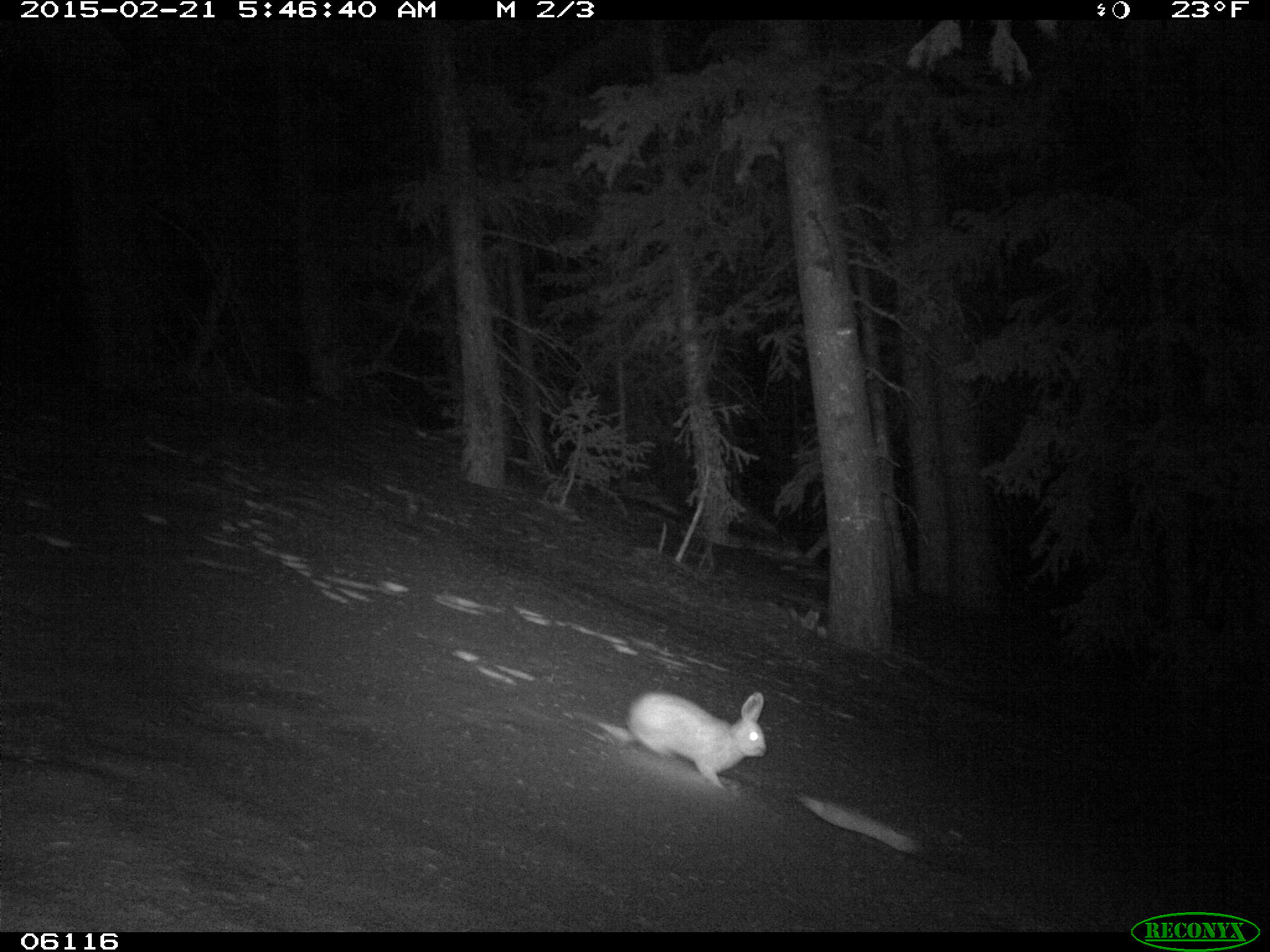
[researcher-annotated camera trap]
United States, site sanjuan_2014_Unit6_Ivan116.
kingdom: Animalia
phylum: Chordata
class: Mammalia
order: Lagomorpha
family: Leporidae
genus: Lepus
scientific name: Lepus americanus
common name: snowshoe hare